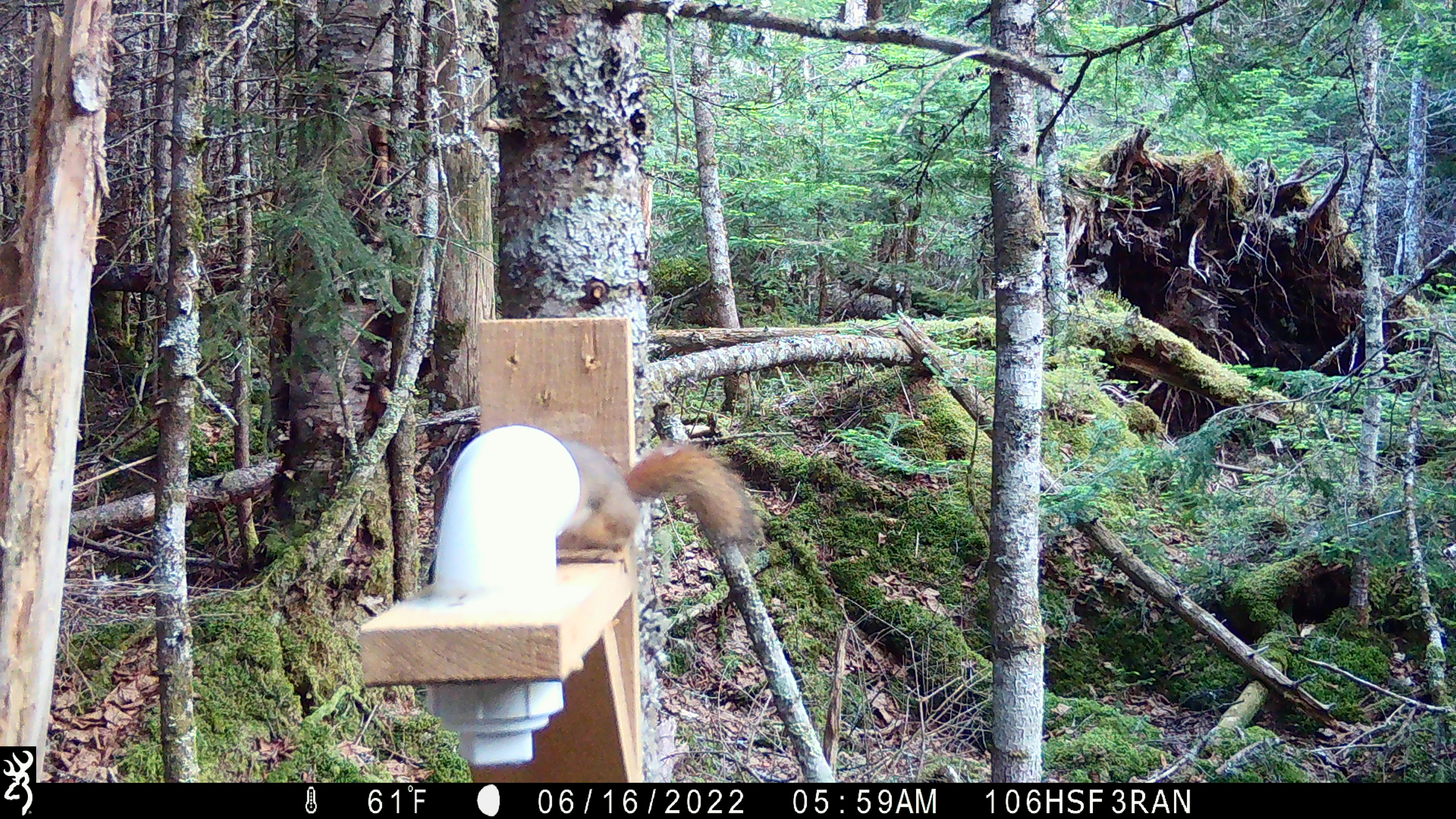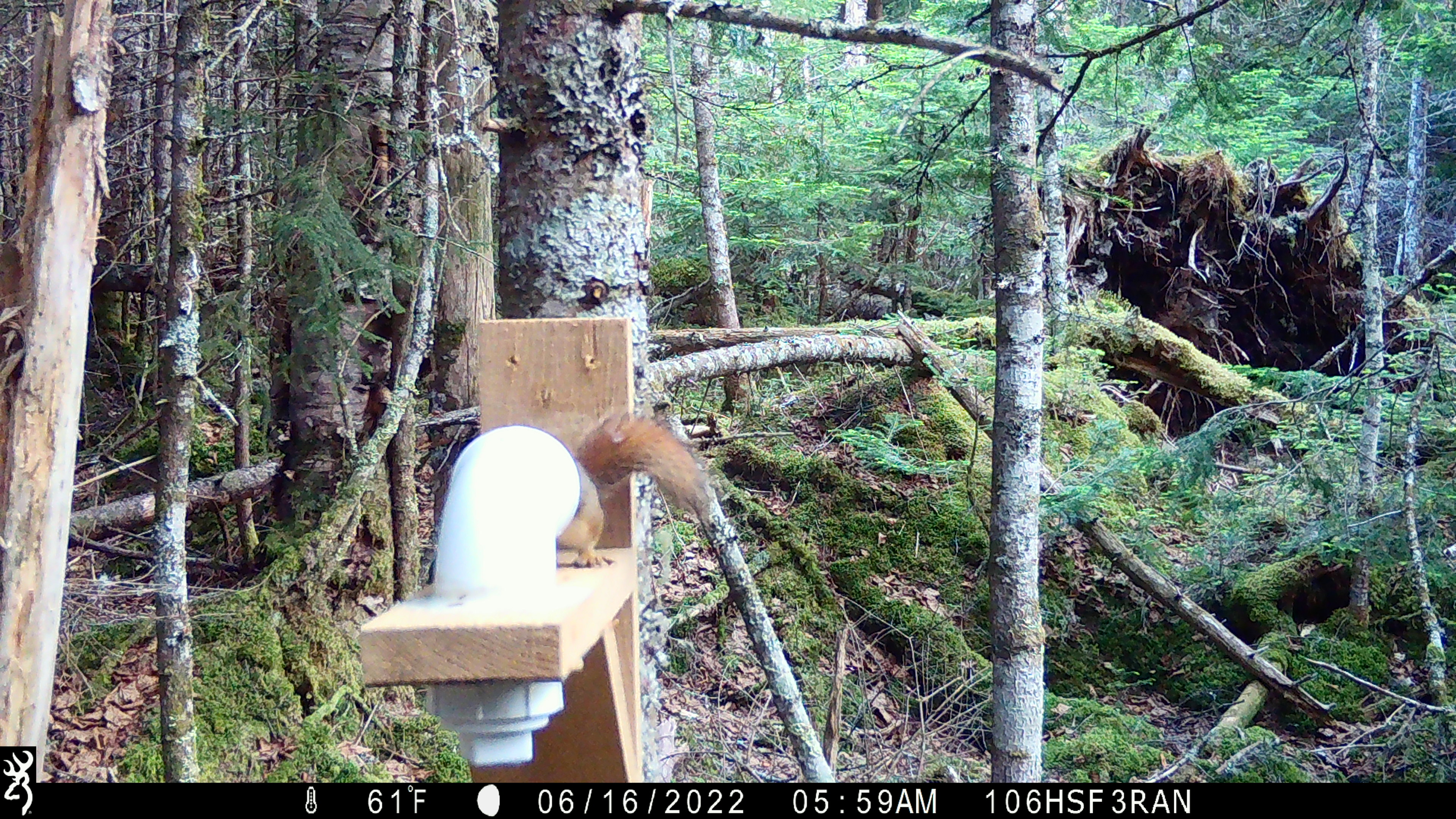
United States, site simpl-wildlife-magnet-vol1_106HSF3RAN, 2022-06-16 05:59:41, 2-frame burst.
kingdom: Animalia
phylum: Chordata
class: Mammalia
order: Rodentia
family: Sciuridae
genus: Tamiasciurus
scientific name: Tamiasciurus hudsonicus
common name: red squirrel